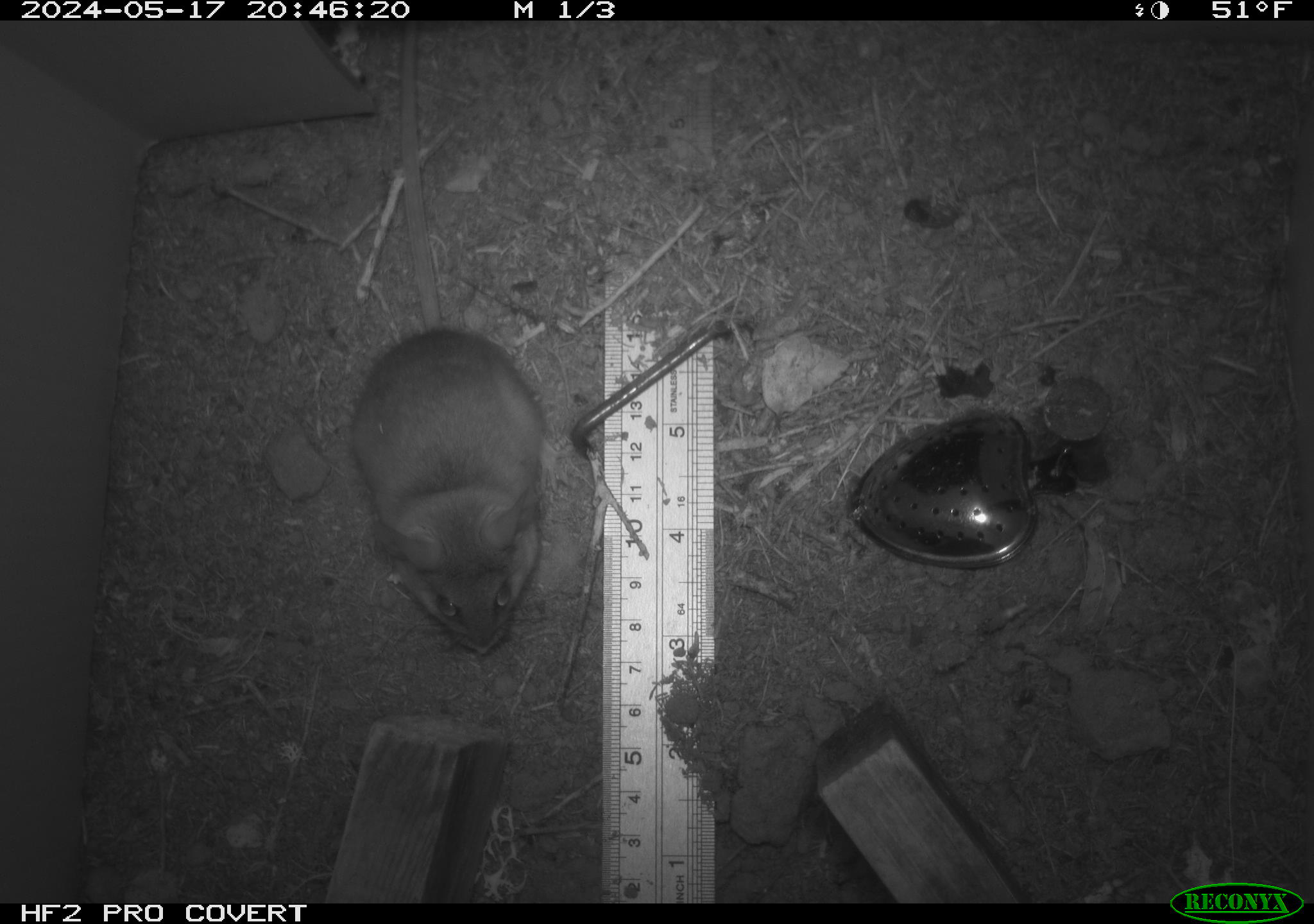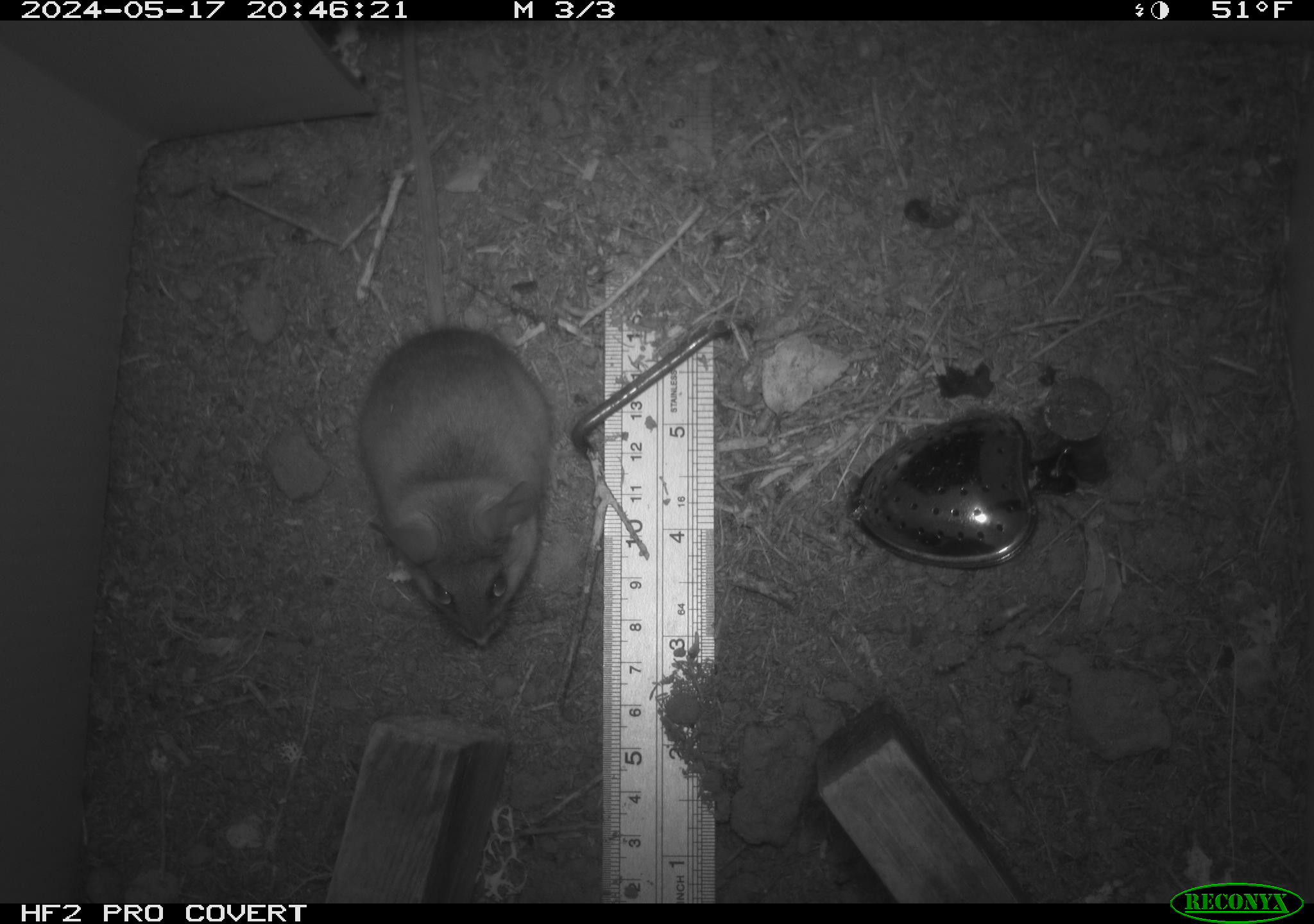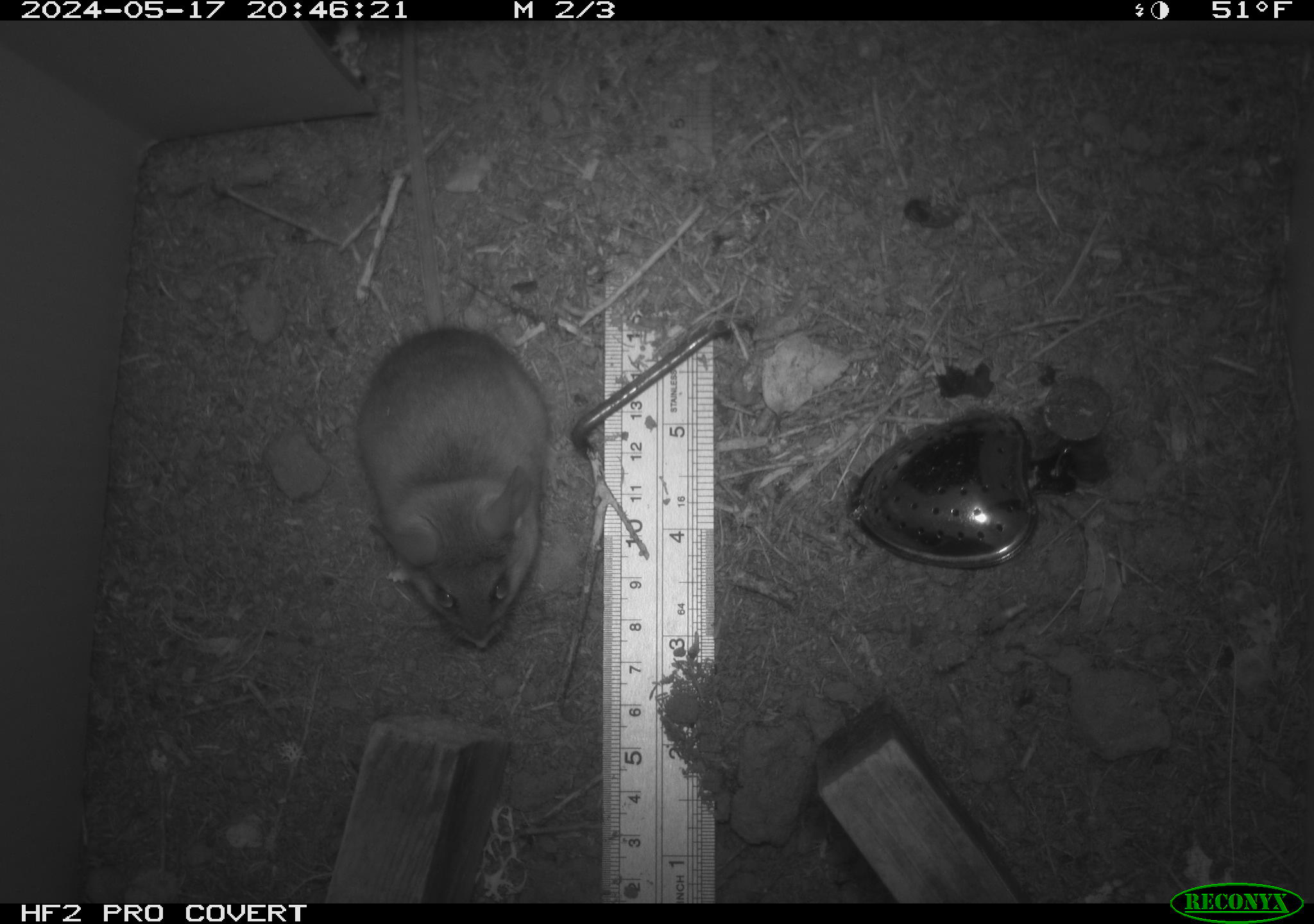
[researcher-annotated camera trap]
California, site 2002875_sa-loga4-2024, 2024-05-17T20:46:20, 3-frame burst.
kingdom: Animalia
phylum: Chordata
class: Mammalia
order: Rodentia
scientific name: Rodentia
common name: mouse species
Mouse species (Rodentia).